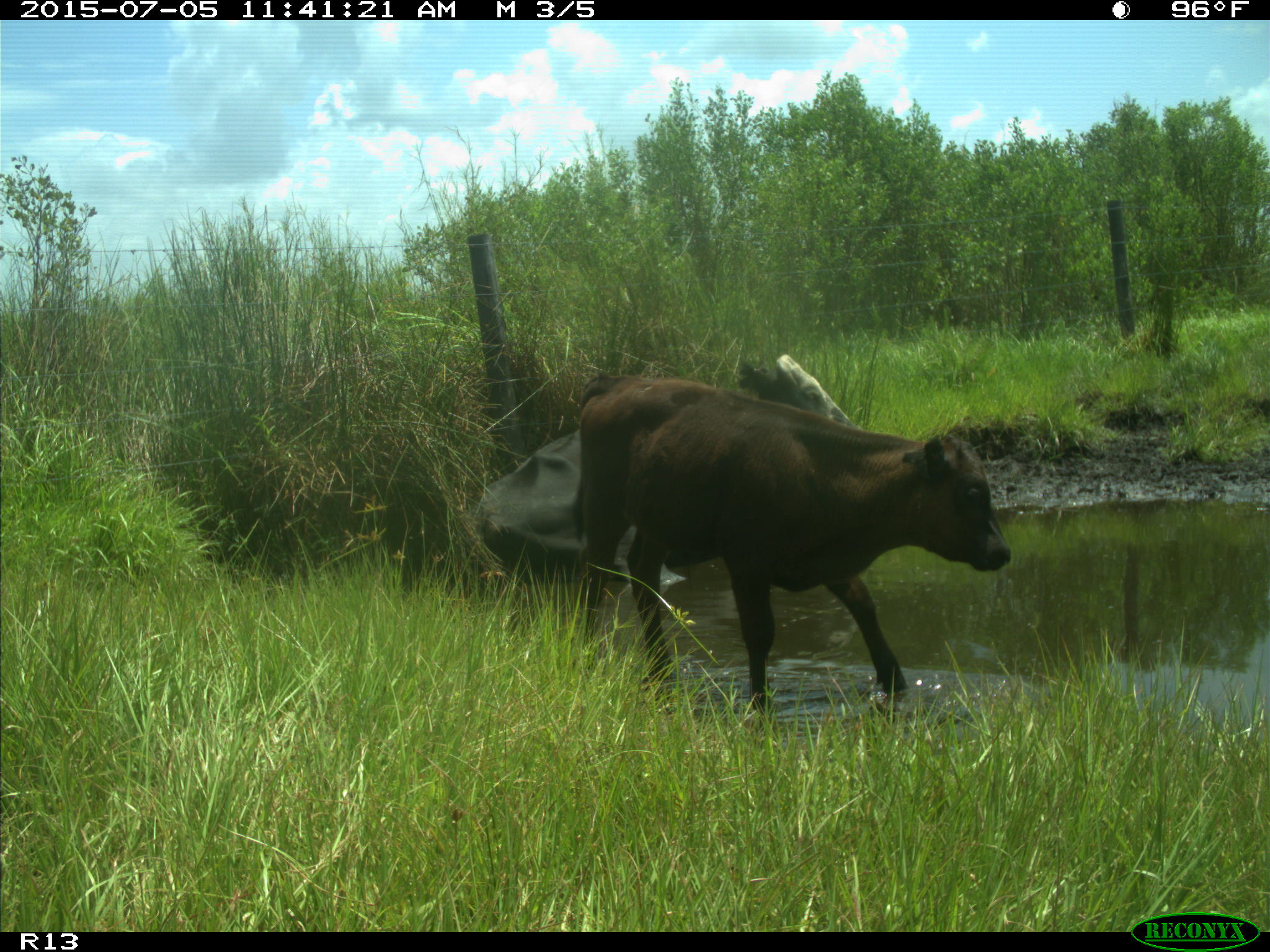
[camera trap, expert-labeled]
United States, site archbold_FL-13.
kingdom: Animalia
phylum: Chordata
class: Mammalia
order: Artiodactyla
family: Bovidae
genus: Bos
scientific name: Bos taurus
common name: domestic cow